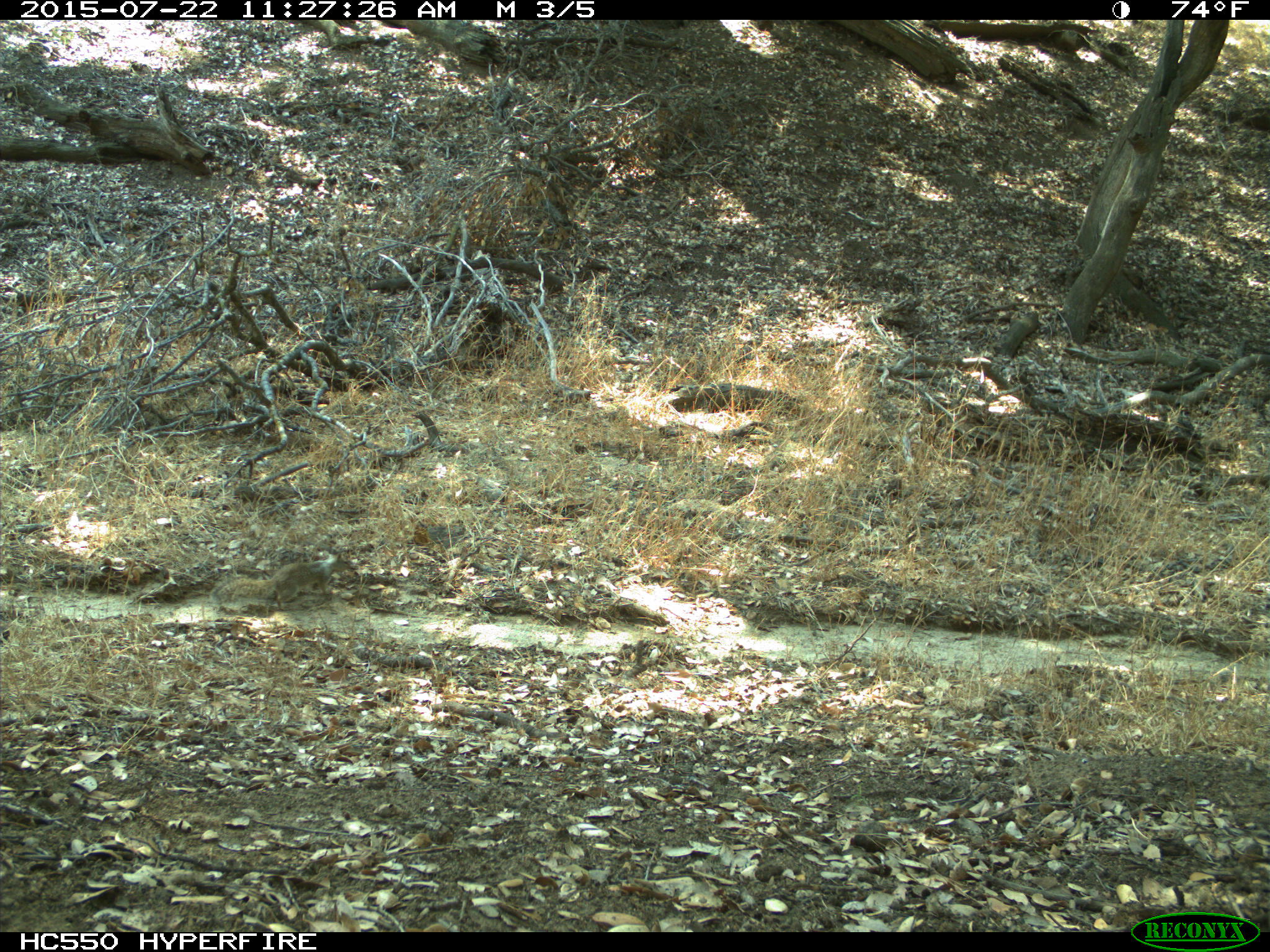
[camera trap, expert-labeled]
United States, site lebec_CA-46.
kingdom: Animalia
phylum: Chordata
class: Mammalia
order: Rodentia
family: Sciuridae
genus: Otospermophilus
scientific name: Otospermophilus beecheyi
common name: california ground squirrel